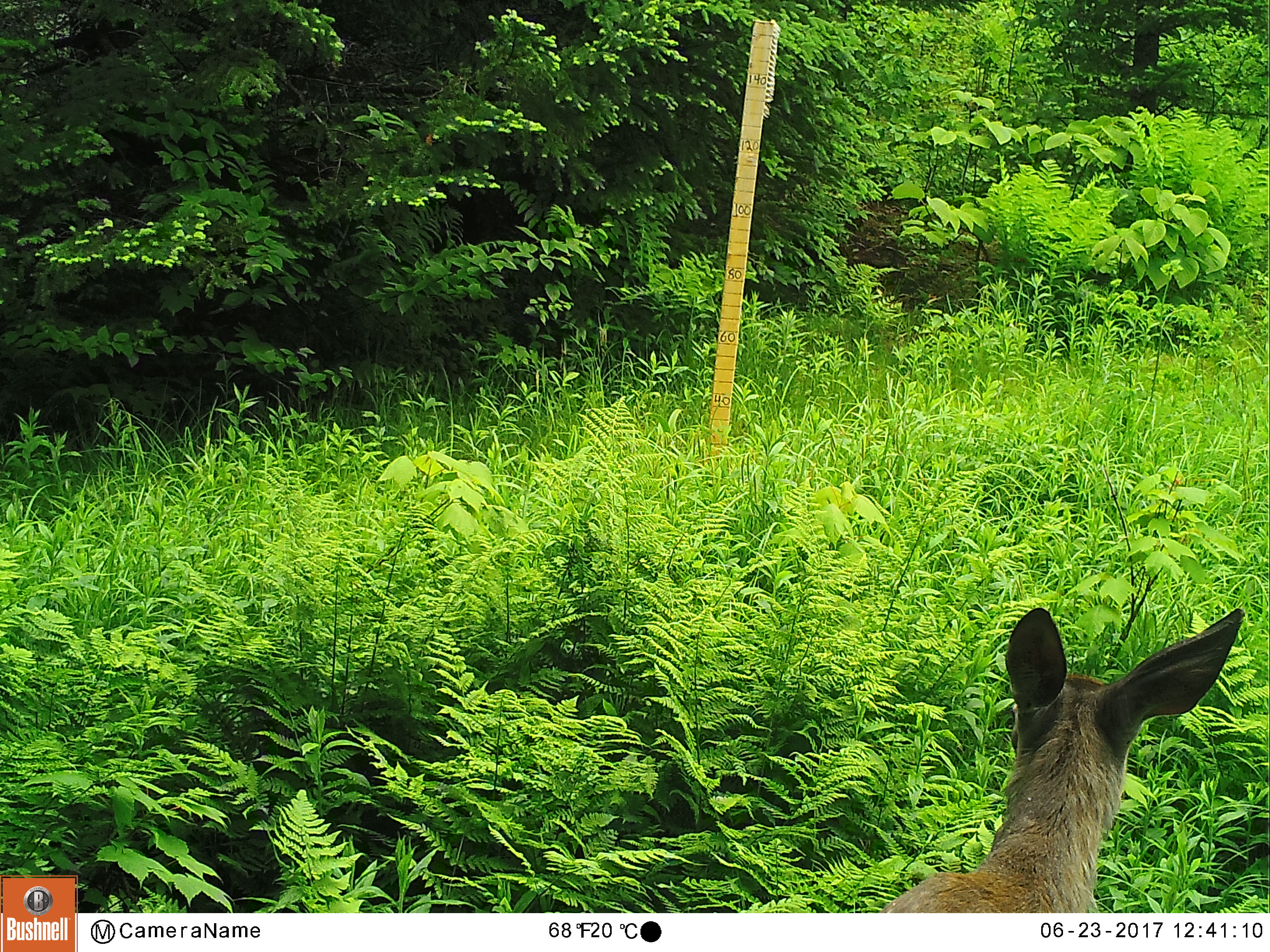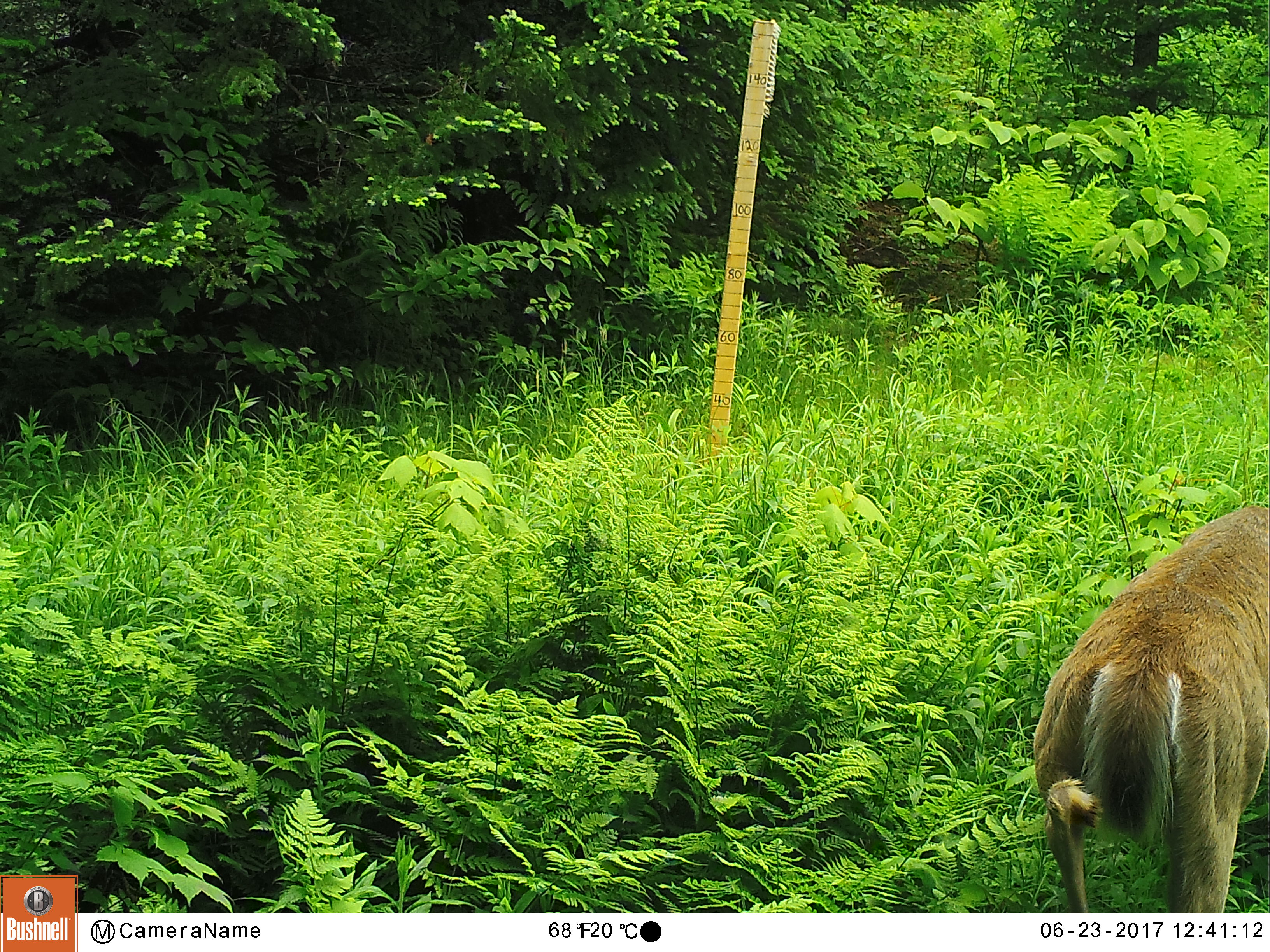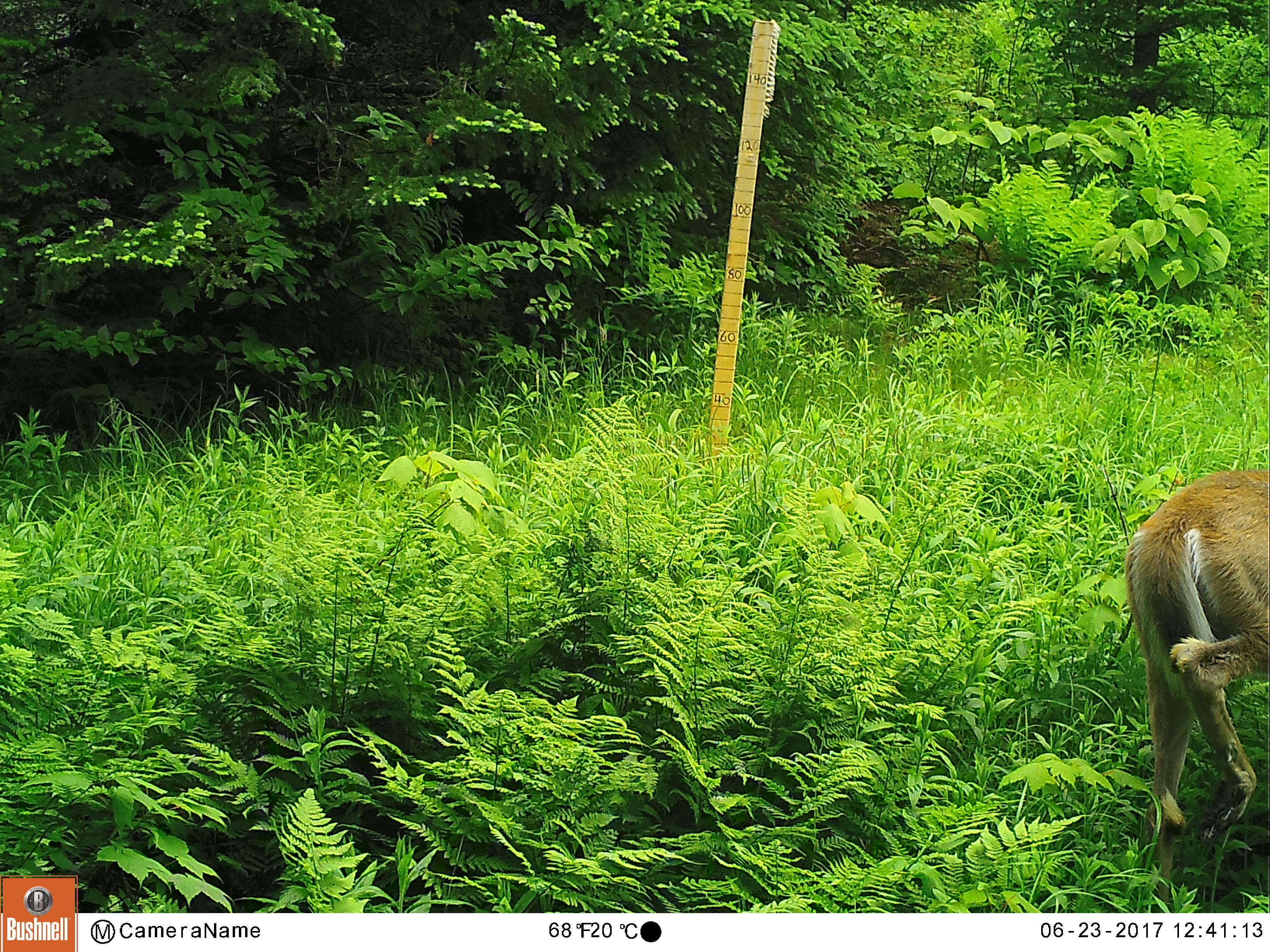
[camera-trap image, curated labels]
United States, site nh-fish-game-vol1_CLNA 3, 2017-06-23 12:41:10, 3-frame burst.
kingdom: Animalia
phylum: Chordata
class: Mammalia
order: Artiodactyla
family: Cervidae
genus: Odocoileus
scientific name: Odocoileus virginianus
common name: white-tailed deer